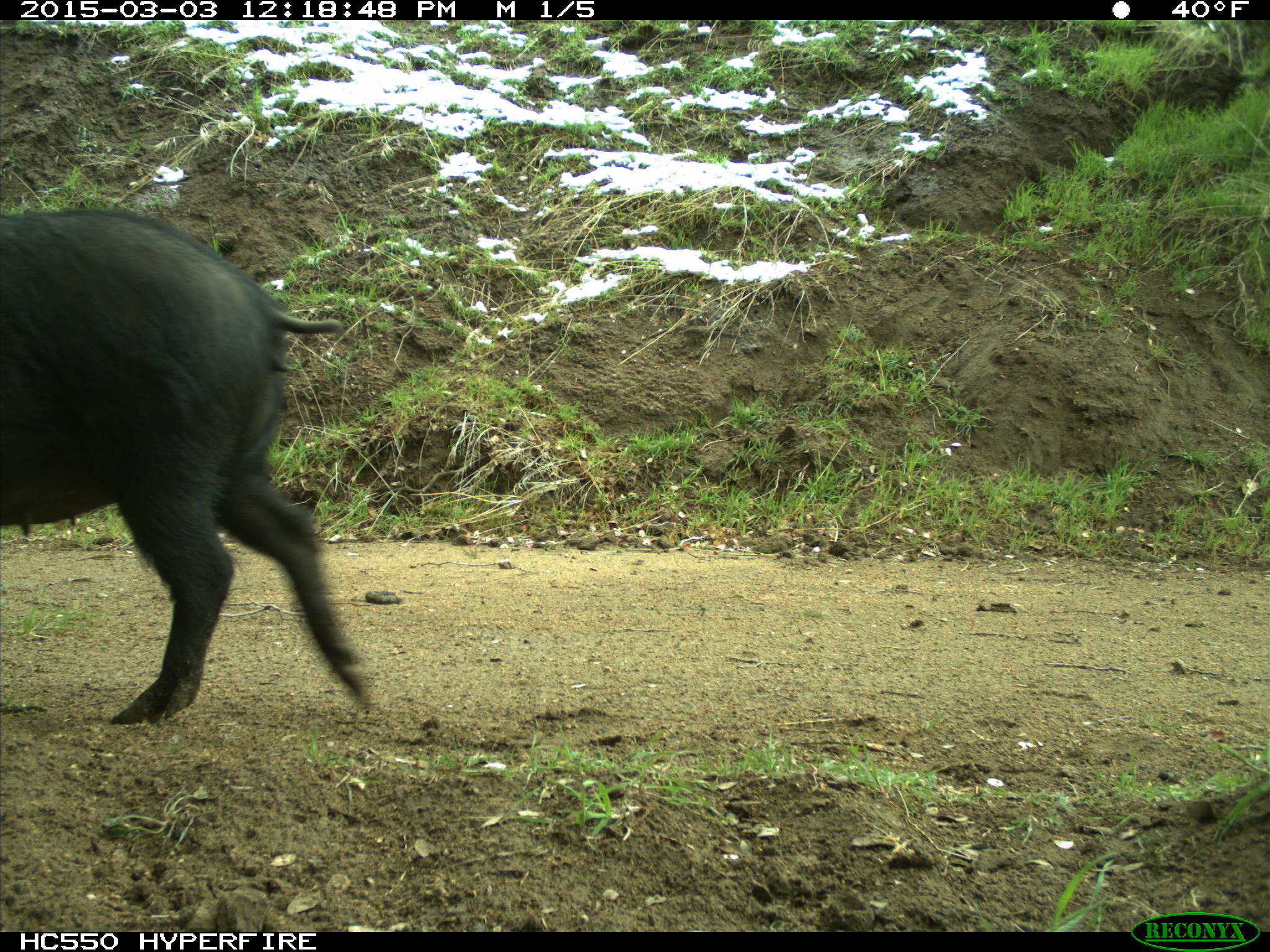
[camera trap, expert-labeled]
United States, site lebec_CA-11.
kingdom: Animalia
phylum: Chordata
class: Mammalia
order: Artiodactyla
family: Suidae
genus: Sus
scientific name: Sus scrofa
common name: wild boar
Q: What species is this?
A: Sus scrofa (wild boar).